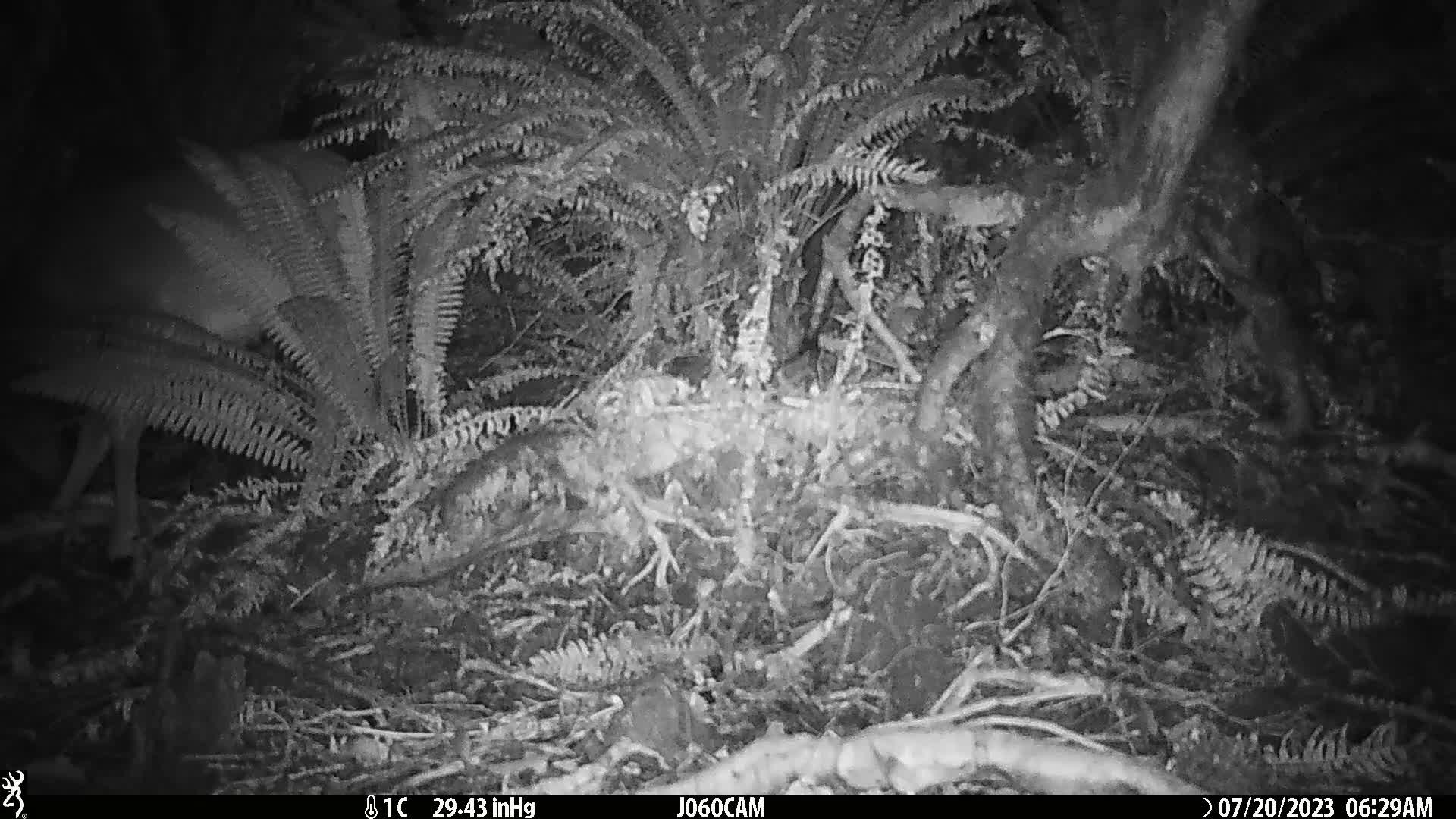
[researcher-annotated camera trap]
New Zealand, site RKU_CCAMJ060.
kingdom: Animalia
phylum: Chordata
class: Mammalia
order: Artiodactyla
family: Cervidae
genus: Odocoileus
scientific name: Odocoileus virginianus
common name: white-tailed deer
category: white tailed deer